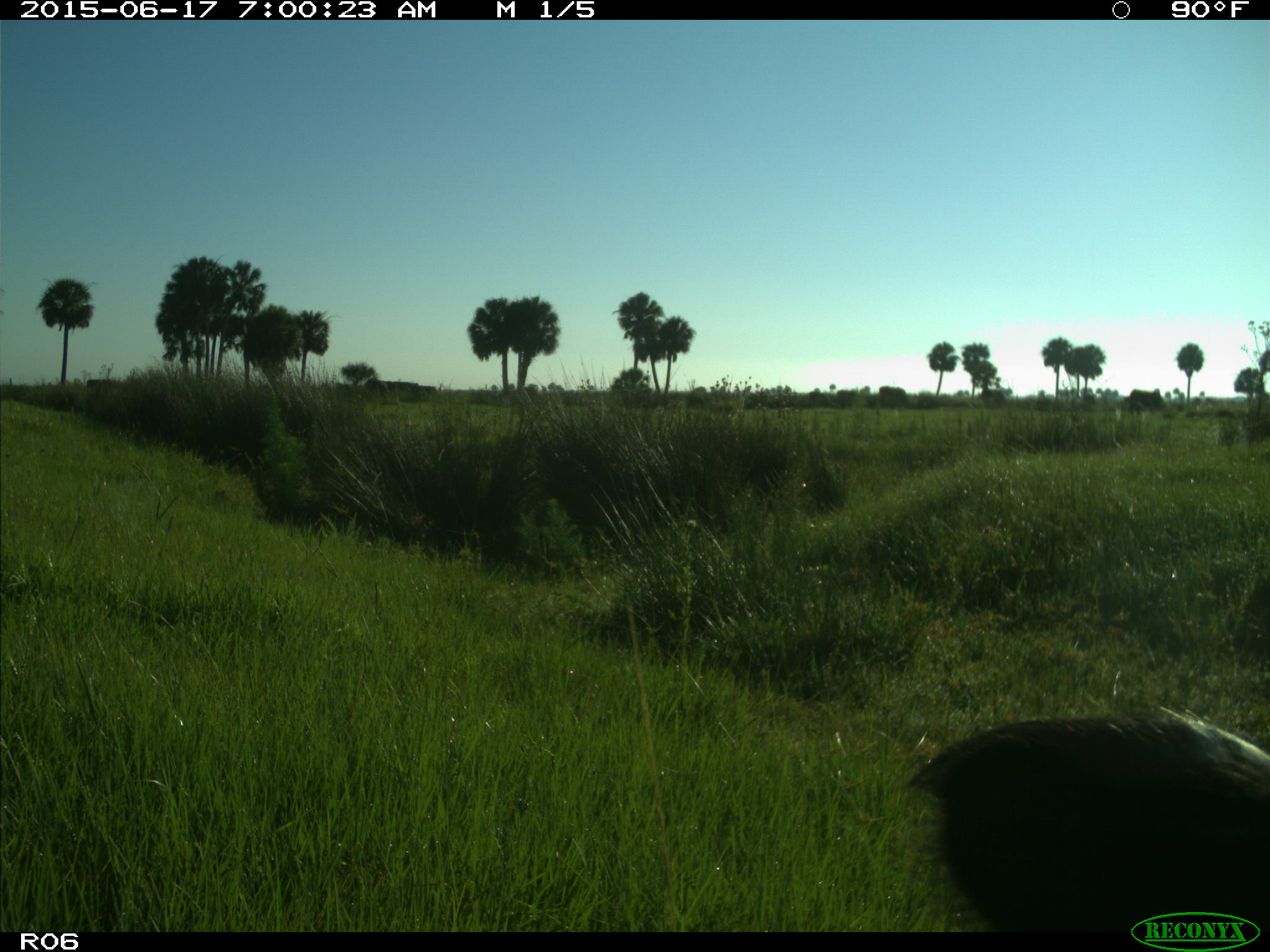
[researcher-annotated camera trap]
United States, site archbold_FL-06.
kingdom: Animalia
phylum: Chordata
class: Mammalia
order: Artiodactyla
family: Bovidae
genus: Bos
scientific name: Bos taurus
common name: domestic cow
Bos taurus (domestic cow).